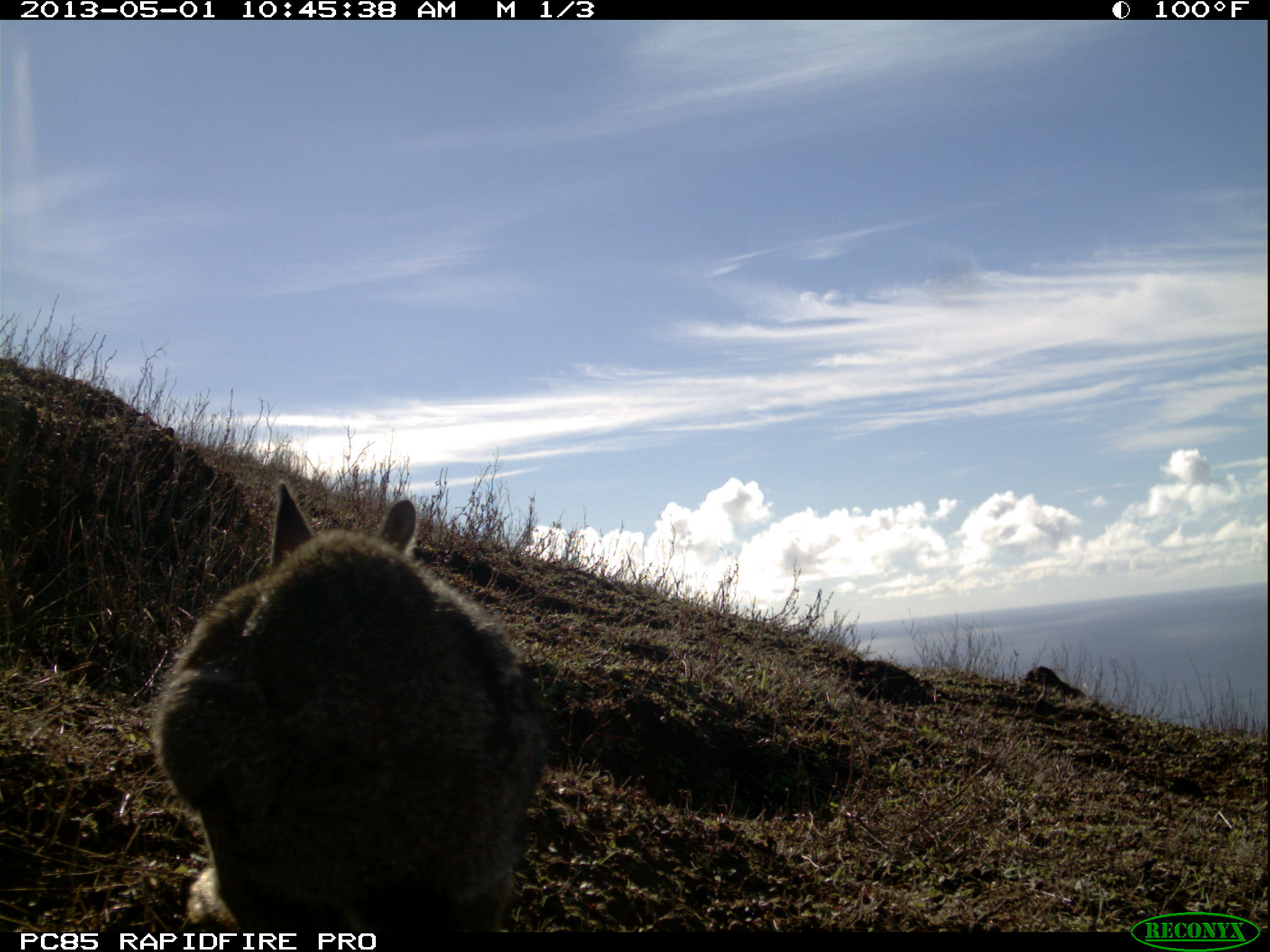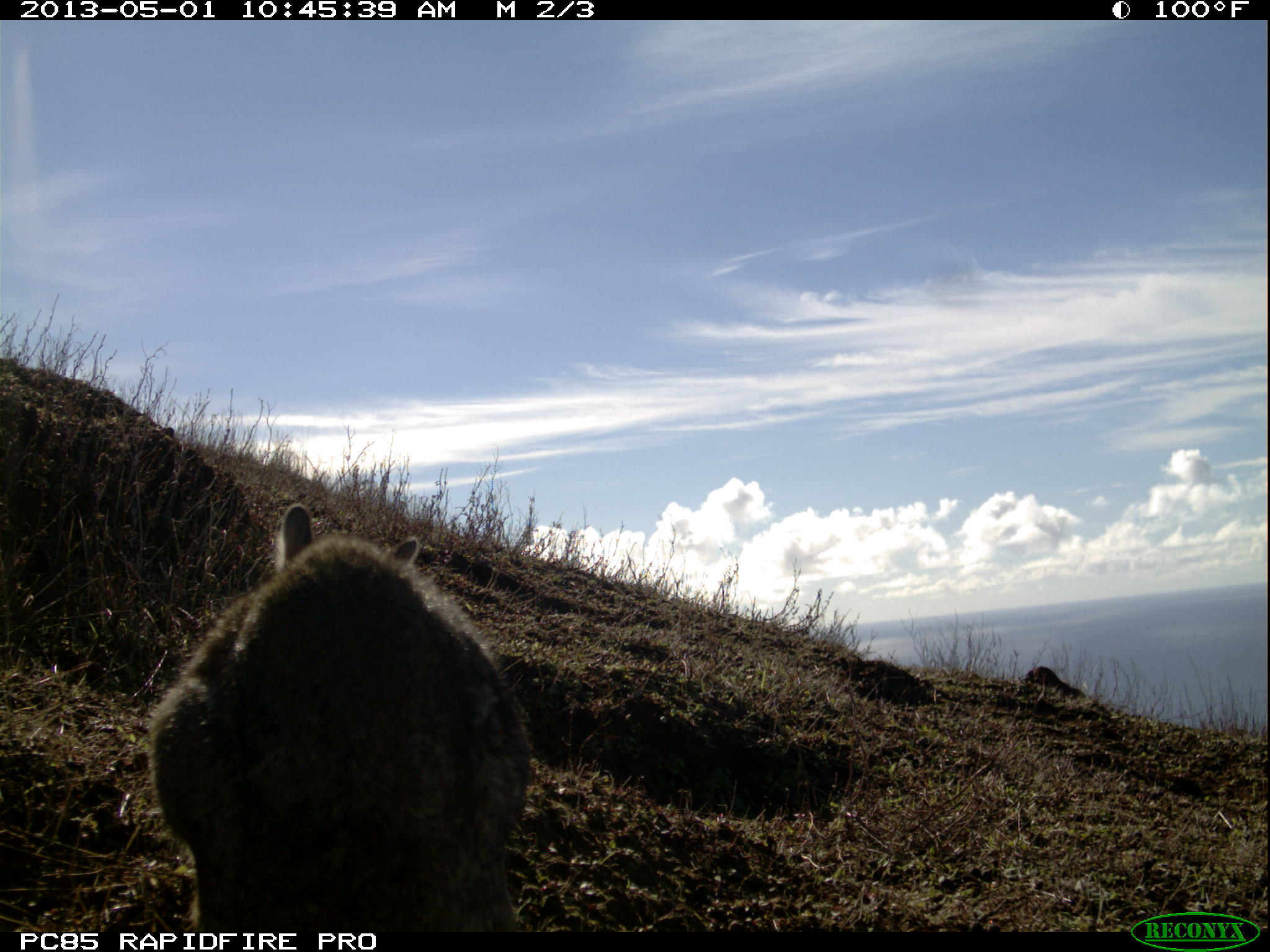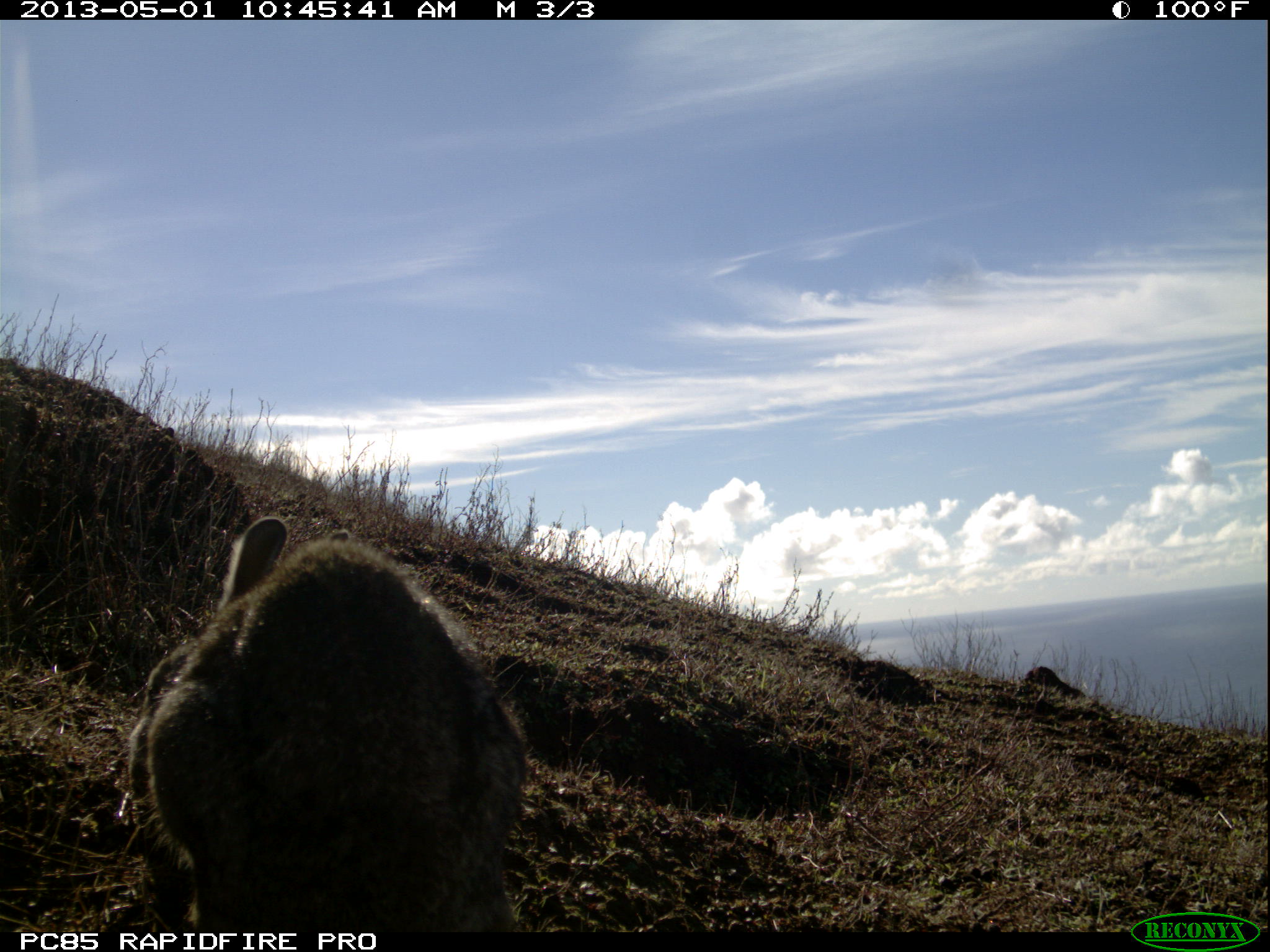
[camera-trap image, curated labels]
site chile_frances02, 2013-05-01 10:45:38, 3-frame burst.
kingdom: Animalia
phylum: Chordata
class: Mammalia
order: Lagomorpha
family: Leporidae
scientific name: Leporidae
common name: rabbits and hares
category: rabbit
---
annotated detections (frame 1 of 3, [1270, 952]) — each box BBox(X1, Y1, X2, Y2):
rabbit: BBox(146, 482, 551, 940)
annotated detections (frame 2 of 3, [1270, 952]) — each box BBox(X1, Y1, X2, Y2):
rabbit: BBox(143, 506, 533, 935)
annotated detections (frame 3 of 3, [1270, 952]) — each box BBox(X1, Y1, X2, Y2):
rabbit: BBox(122, 520, 528, 936)